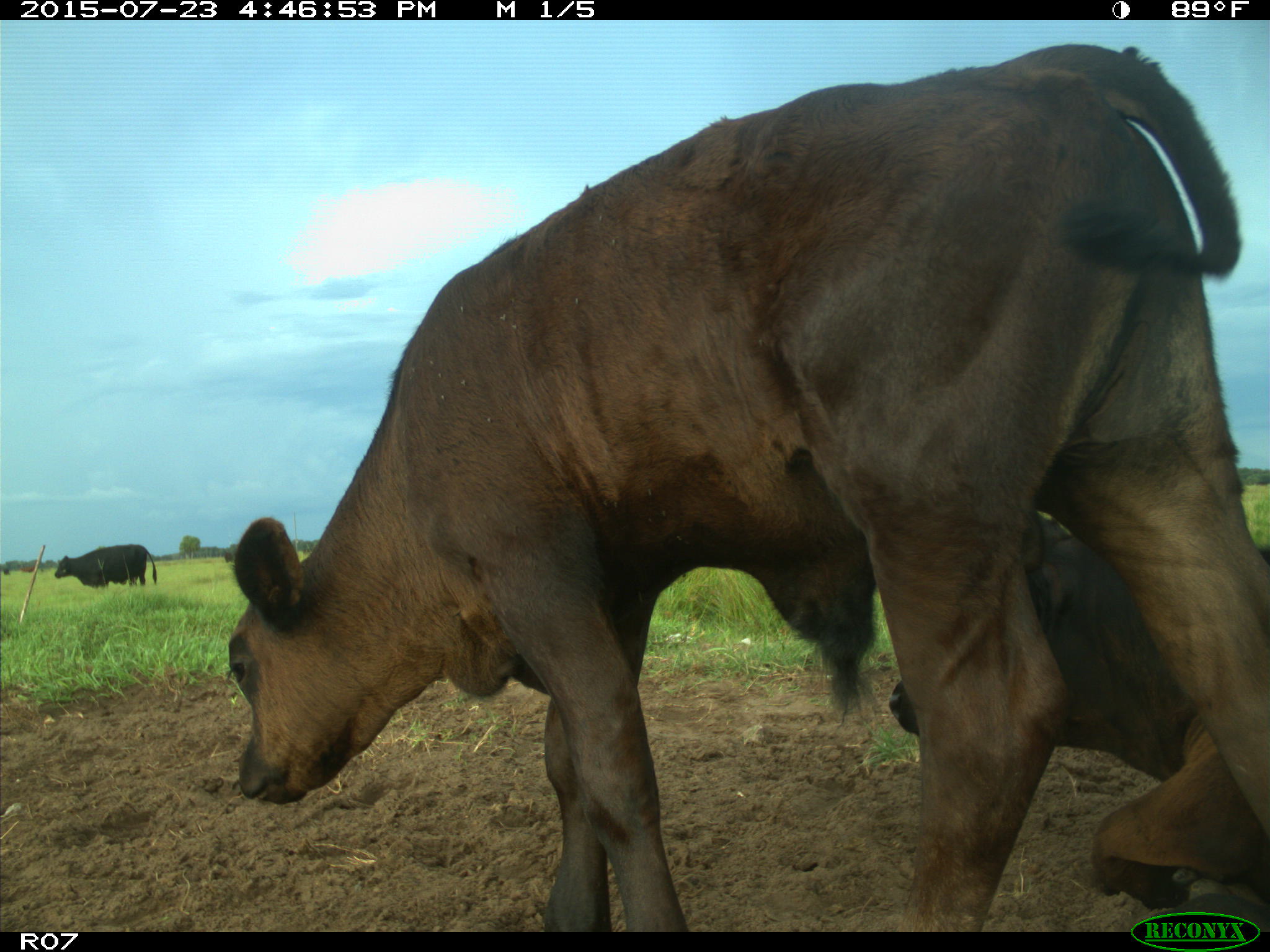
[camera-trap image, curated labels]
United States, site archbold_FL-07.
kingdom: Animalia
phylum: Chordata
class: Mammalia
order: Artiodactyla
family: Bovidae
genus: Bos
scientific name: Bos taurus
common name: domestic cow